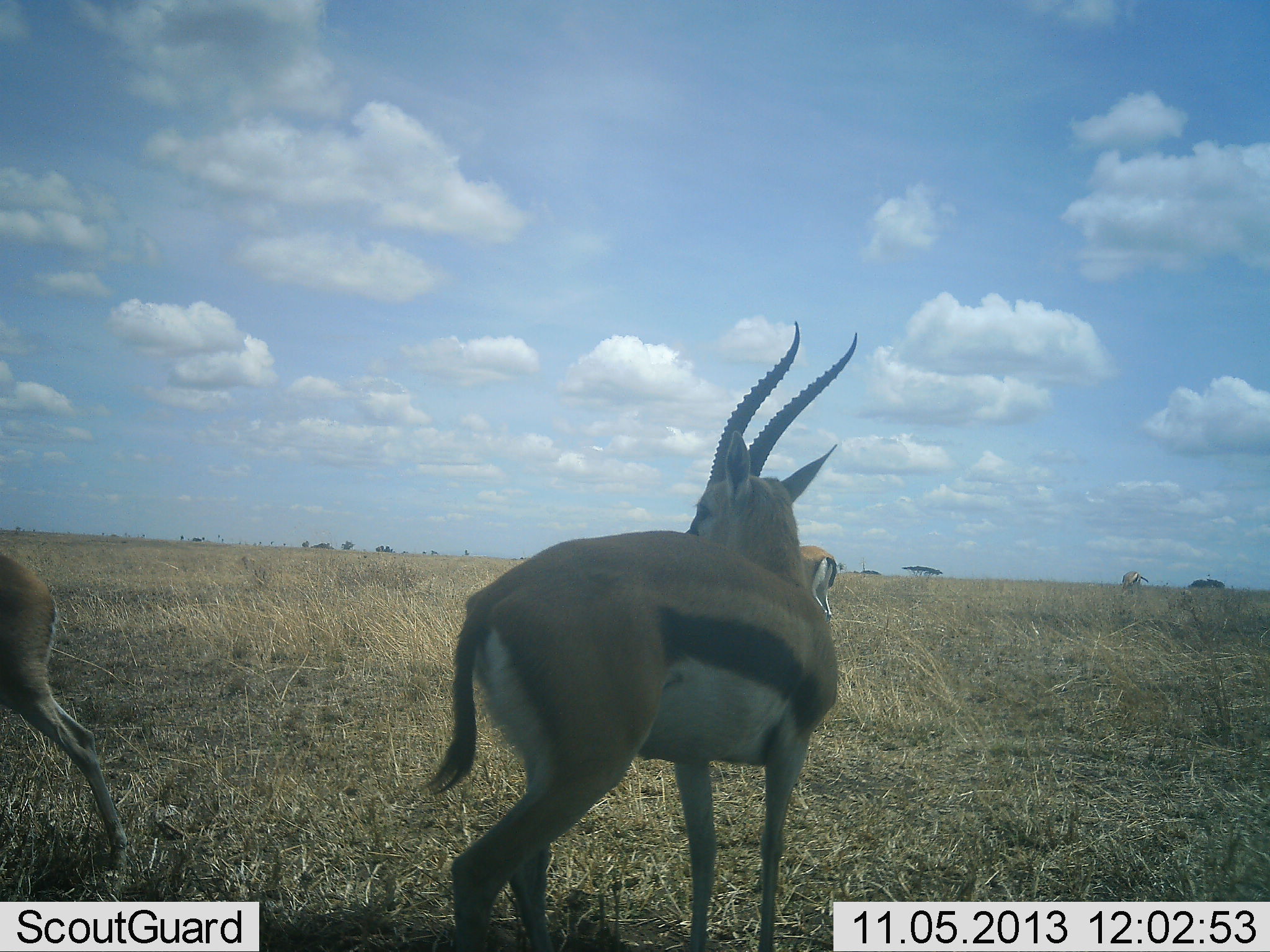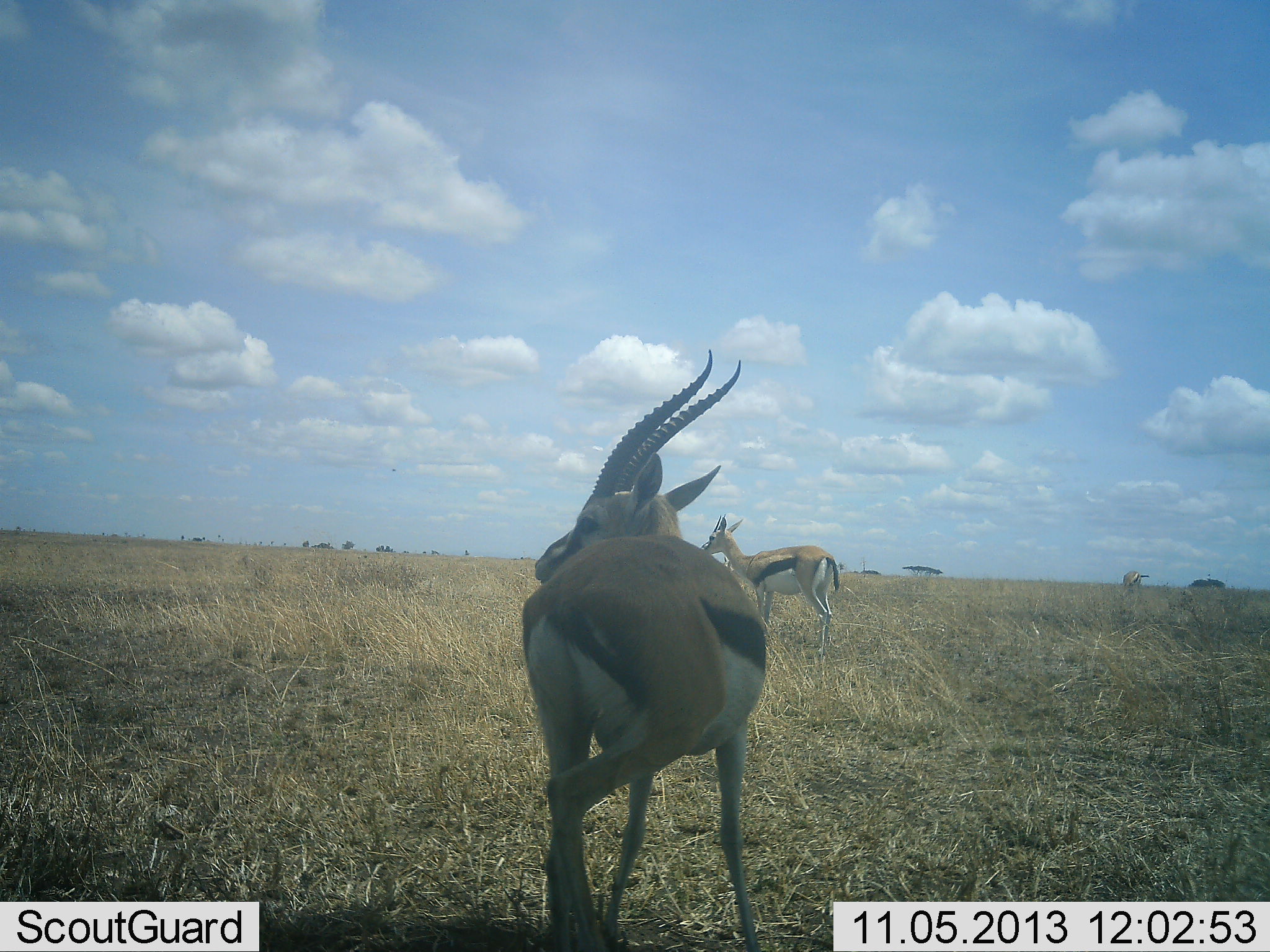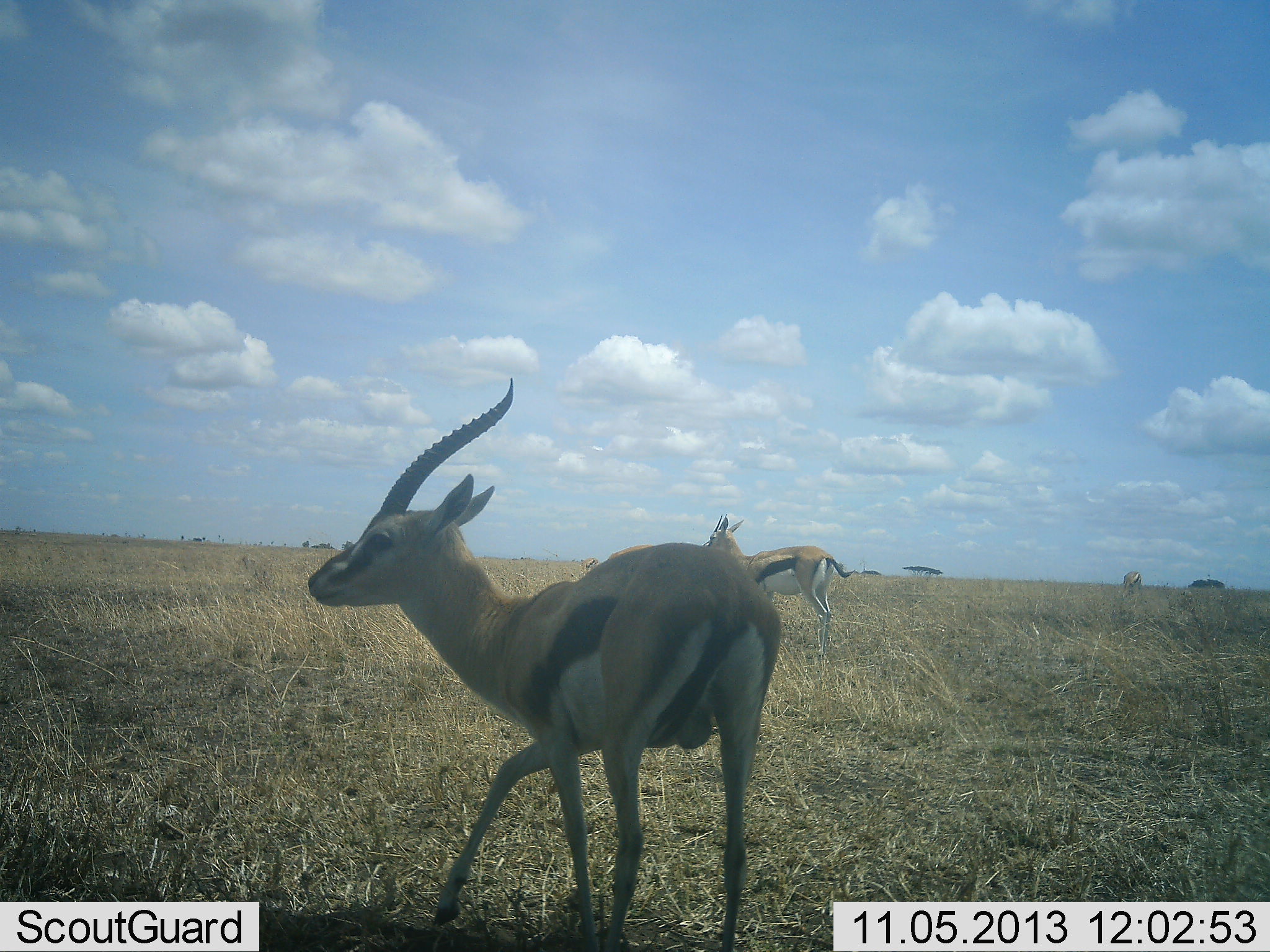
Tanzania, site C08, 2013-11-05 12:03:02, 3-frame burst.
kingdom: Animalia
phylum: Chordata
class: Mammalia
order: Artiodactyla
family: Bovidae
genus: Eudorcas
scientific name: Eudorcas thomsonii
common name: thomson's gazelle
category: gazellethomsons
Gazellethomsons (thomson's gazelle) (Eudorcas thomsonii), count 3. Behavior (volunteer vote fractions): standing 100%, resting 0%, moving 50%, interacting 0%. Young present (vote fraction): 0%. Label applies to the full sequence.